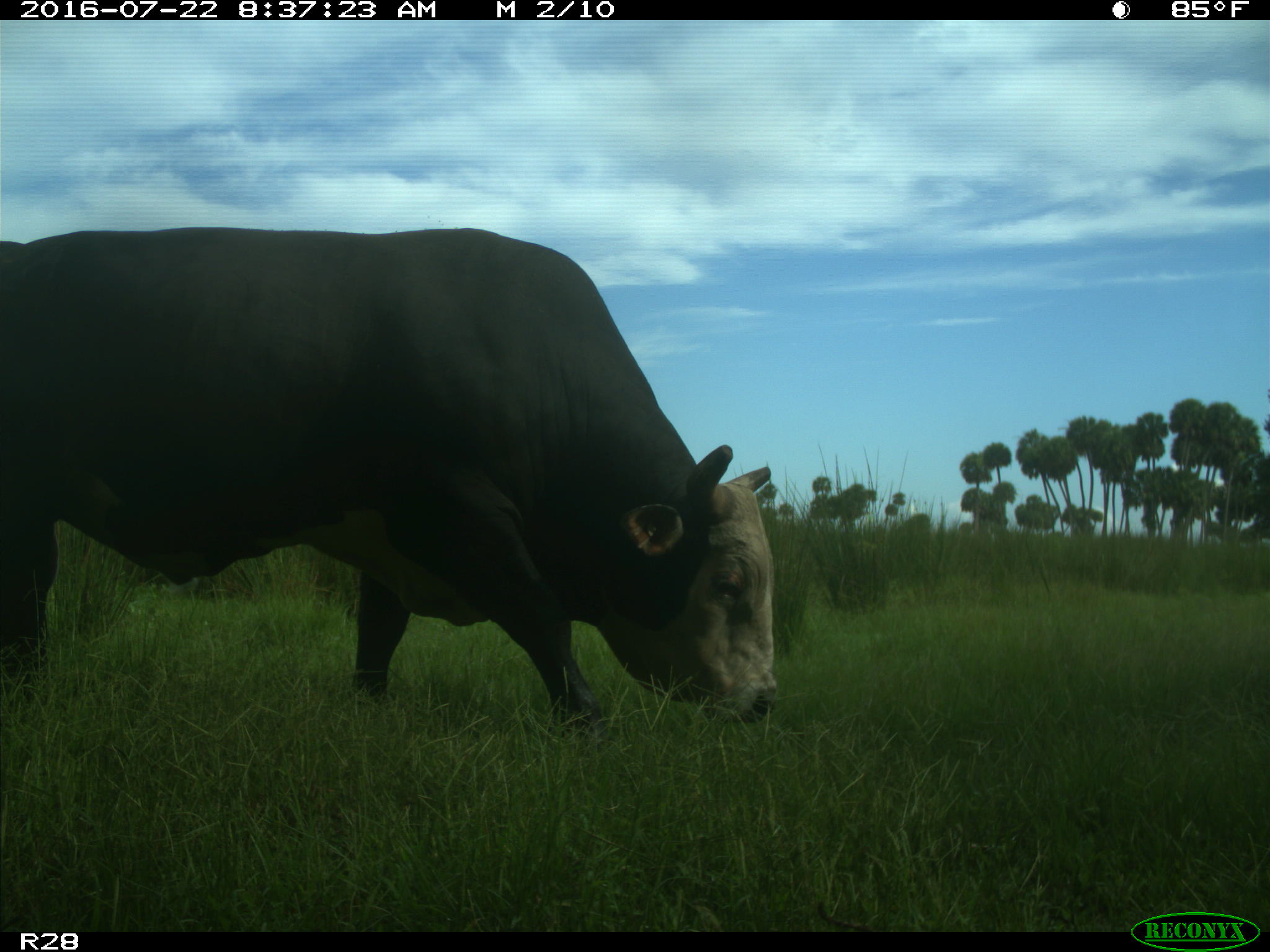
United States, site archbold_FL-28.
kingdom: Animalia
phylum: Chordata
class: Mammalia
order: Artiodactyla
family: Bovidae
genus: Bos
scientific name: Bos taurus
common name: domestic cow